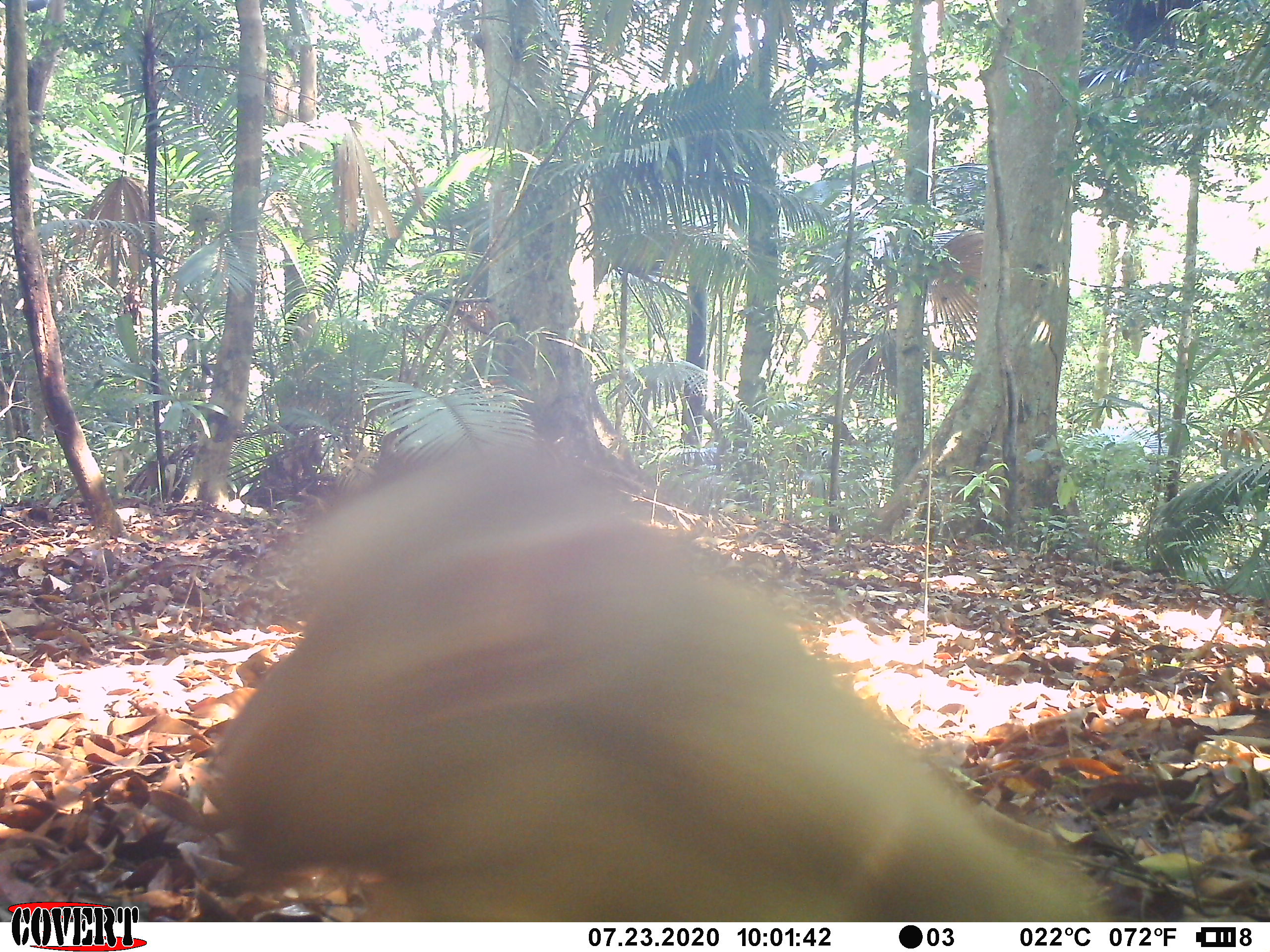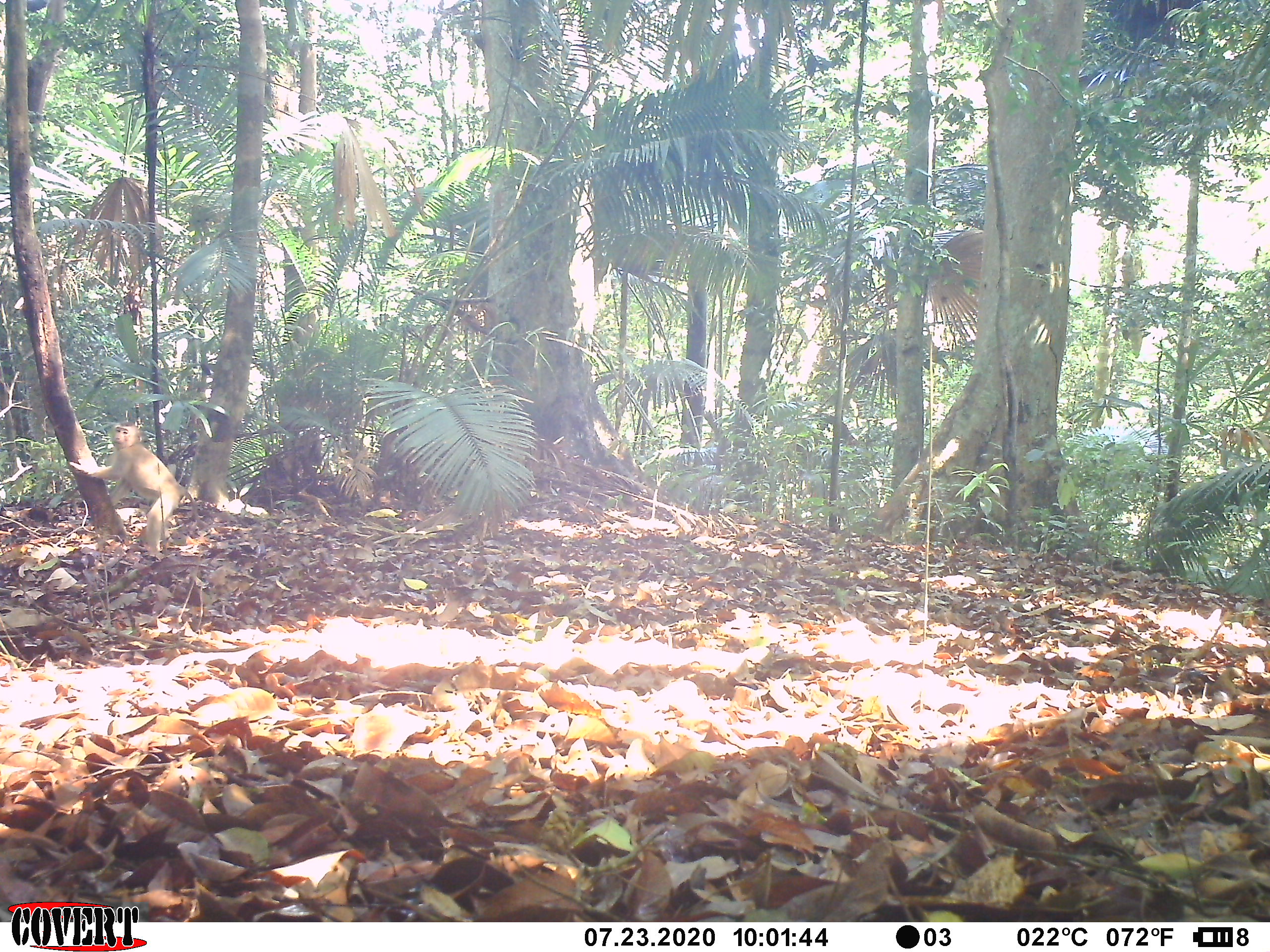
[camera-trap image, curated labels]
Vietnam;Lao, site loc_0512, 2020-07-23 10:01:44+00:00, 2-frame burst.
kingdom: Animalia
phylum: Chordata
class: Mammalia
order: Primates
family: Cercopithecidae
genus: Macaca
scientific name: Macaca nemestrina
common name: pig-tailed macaque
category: pig tailed macaque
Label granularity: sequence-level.